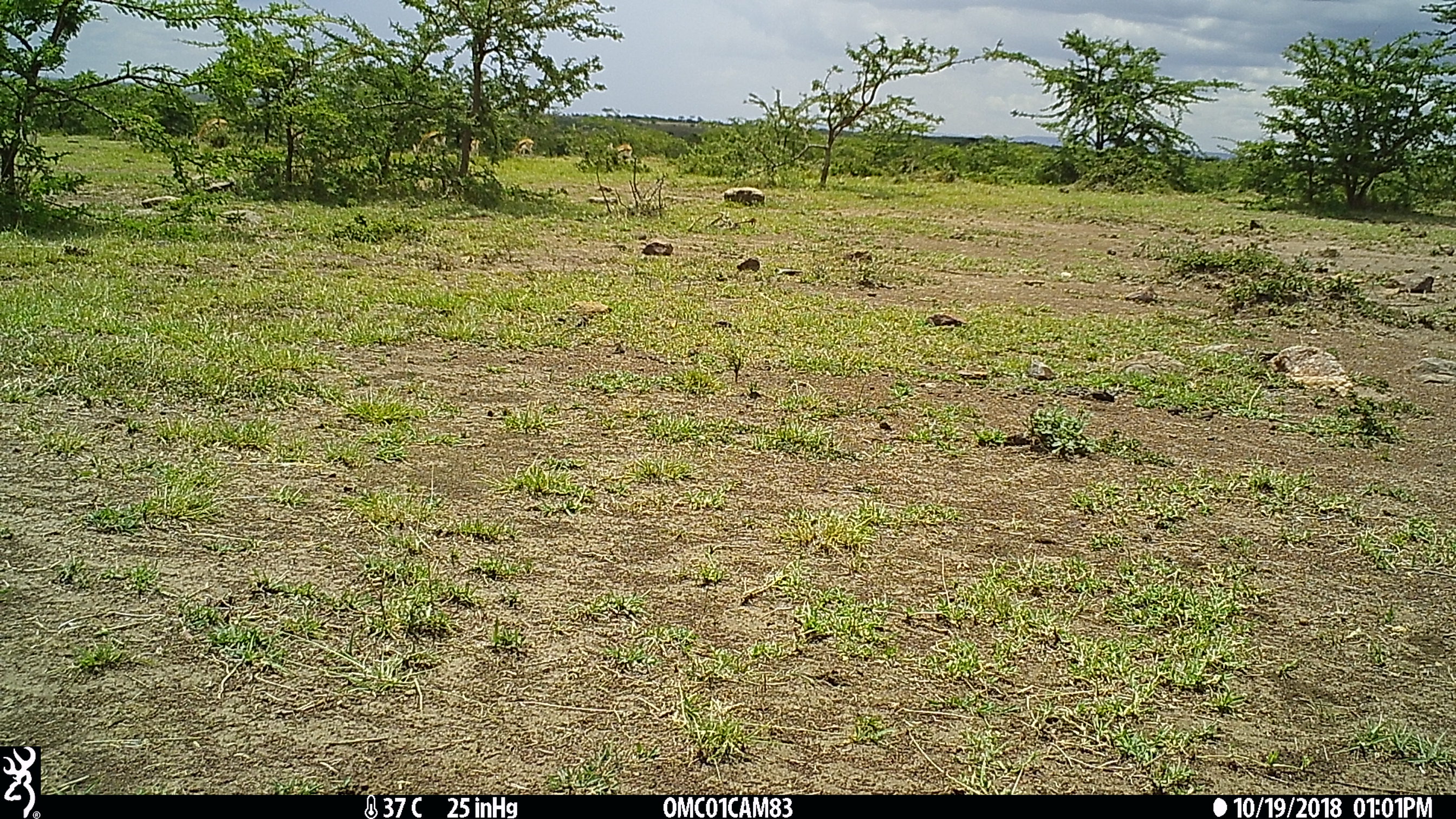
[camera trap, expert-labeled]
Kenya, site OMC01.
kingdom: Animalia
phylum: Chordata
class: Mammalia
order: Artiodactyla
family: Bovidae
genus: Eudorcas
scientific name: Eudorcas thomsonii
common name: thomon's gazelle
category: gazelle thomsons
Gazelle thomsons (thomon's gazelle) (Eudorcas thomsonii).